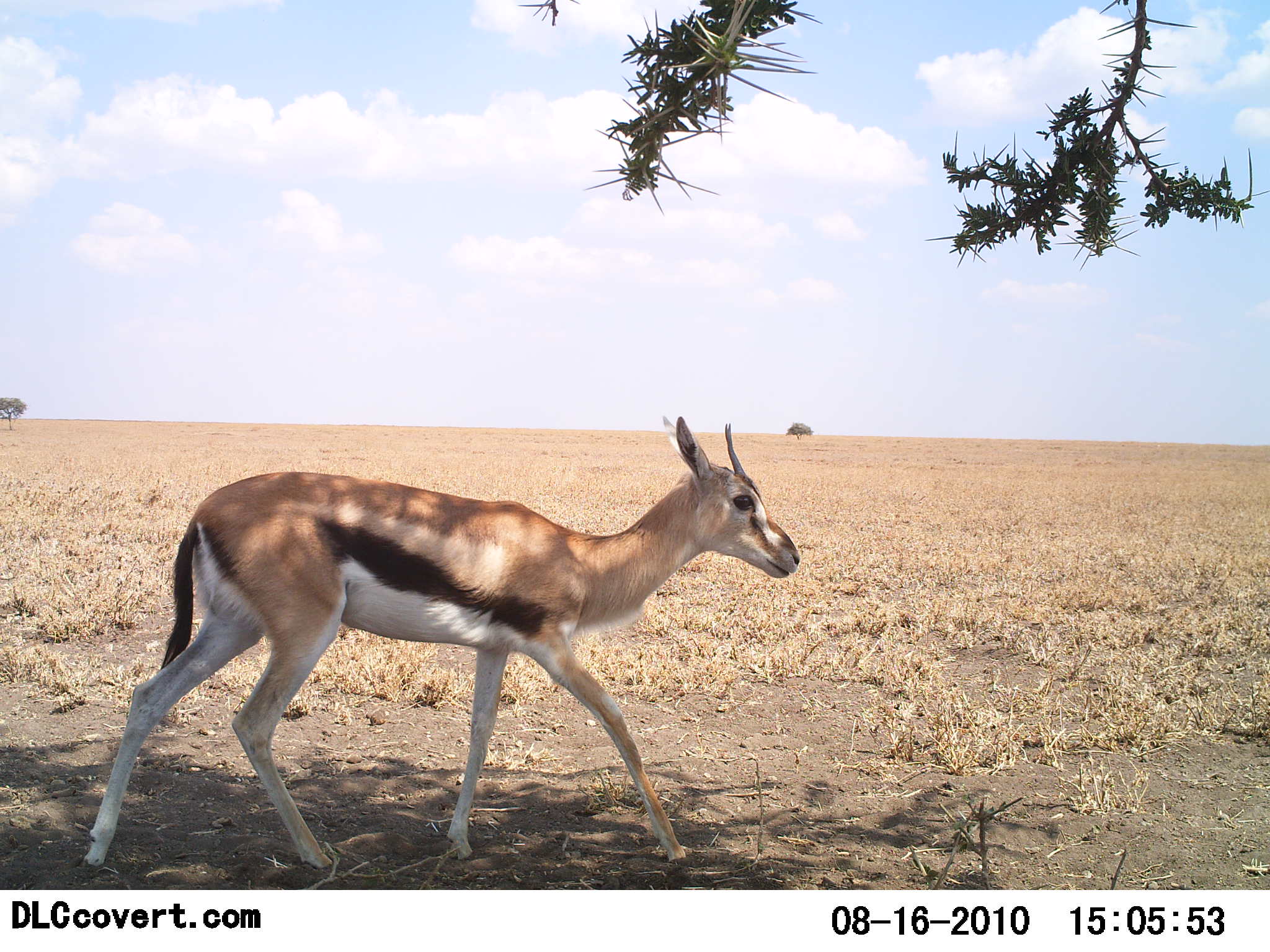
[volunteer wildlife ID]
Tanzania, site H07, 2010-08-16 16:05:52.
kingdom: Animalia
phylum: Chordata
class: Mammalia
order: Artiodactyla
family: Bovidae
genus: Eudorcas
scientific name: Eudorcas thomsonii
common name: thomson's gazelle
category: gazellethomsons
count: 1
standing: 9%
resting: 0%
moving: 100%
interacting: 0%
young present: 0%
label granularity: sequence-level